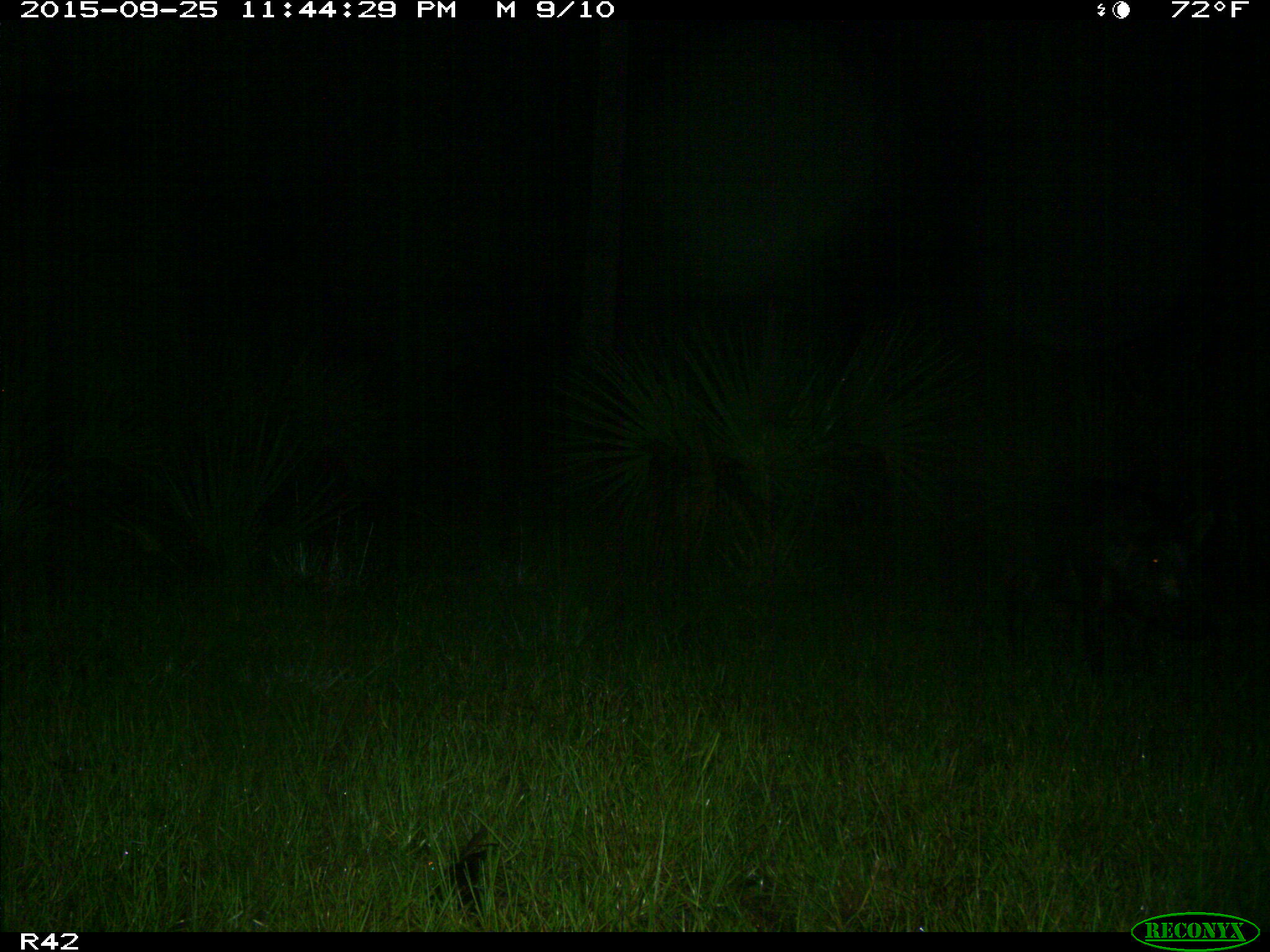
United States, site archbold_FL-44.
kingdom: Animalia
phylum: Chordata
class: Mammalia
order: Artiodactyla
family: Suidae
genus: Sus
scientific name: Sus scrofa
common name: wild boar